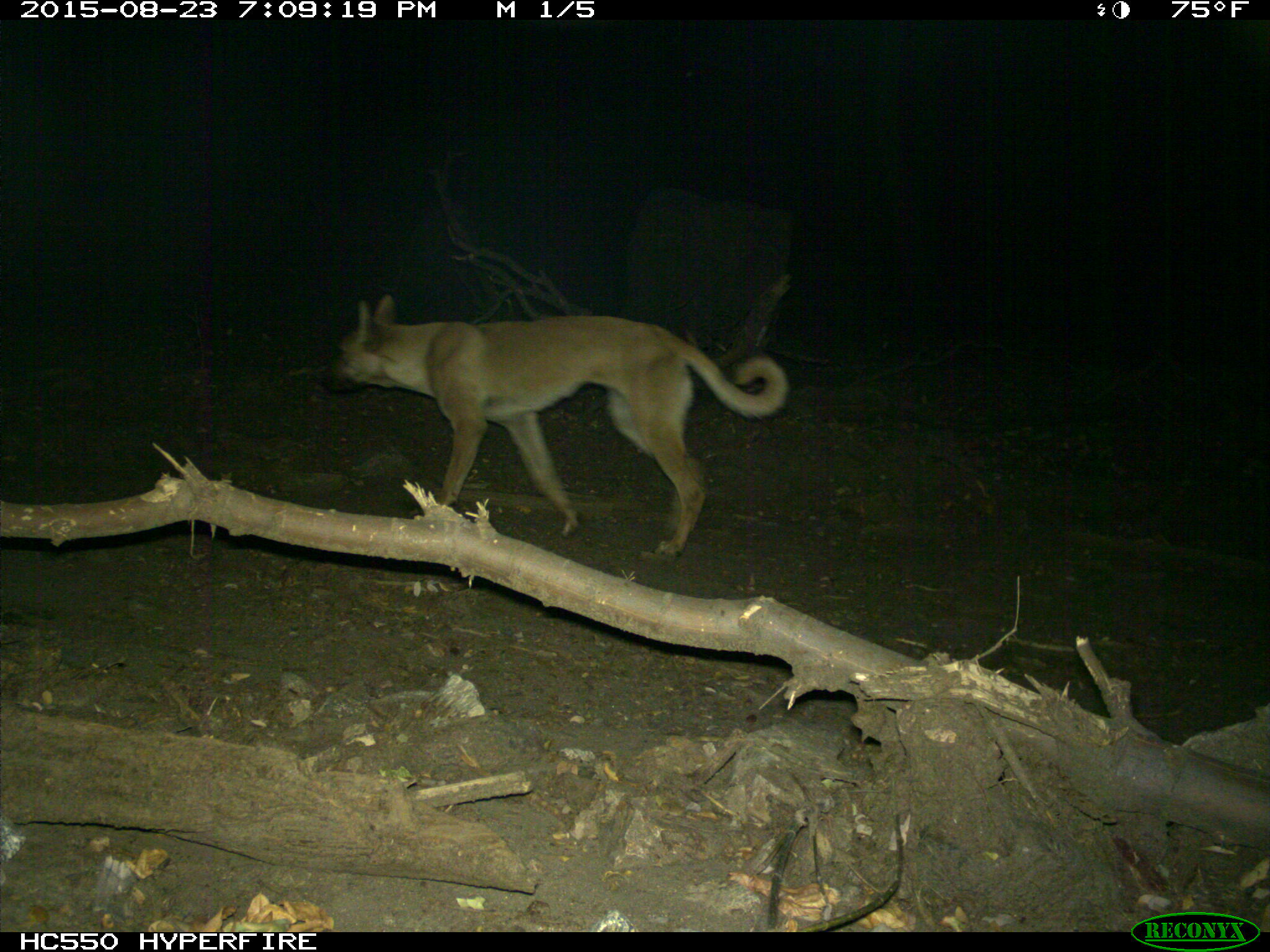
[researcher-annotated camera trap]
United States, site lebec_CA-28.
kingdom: Animalia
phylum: Chordata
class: Mammalia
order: Carnivora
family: Canidae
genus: Canis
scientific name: Canis familiaris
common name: domestic dog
Canis familiaris (domestic dog).